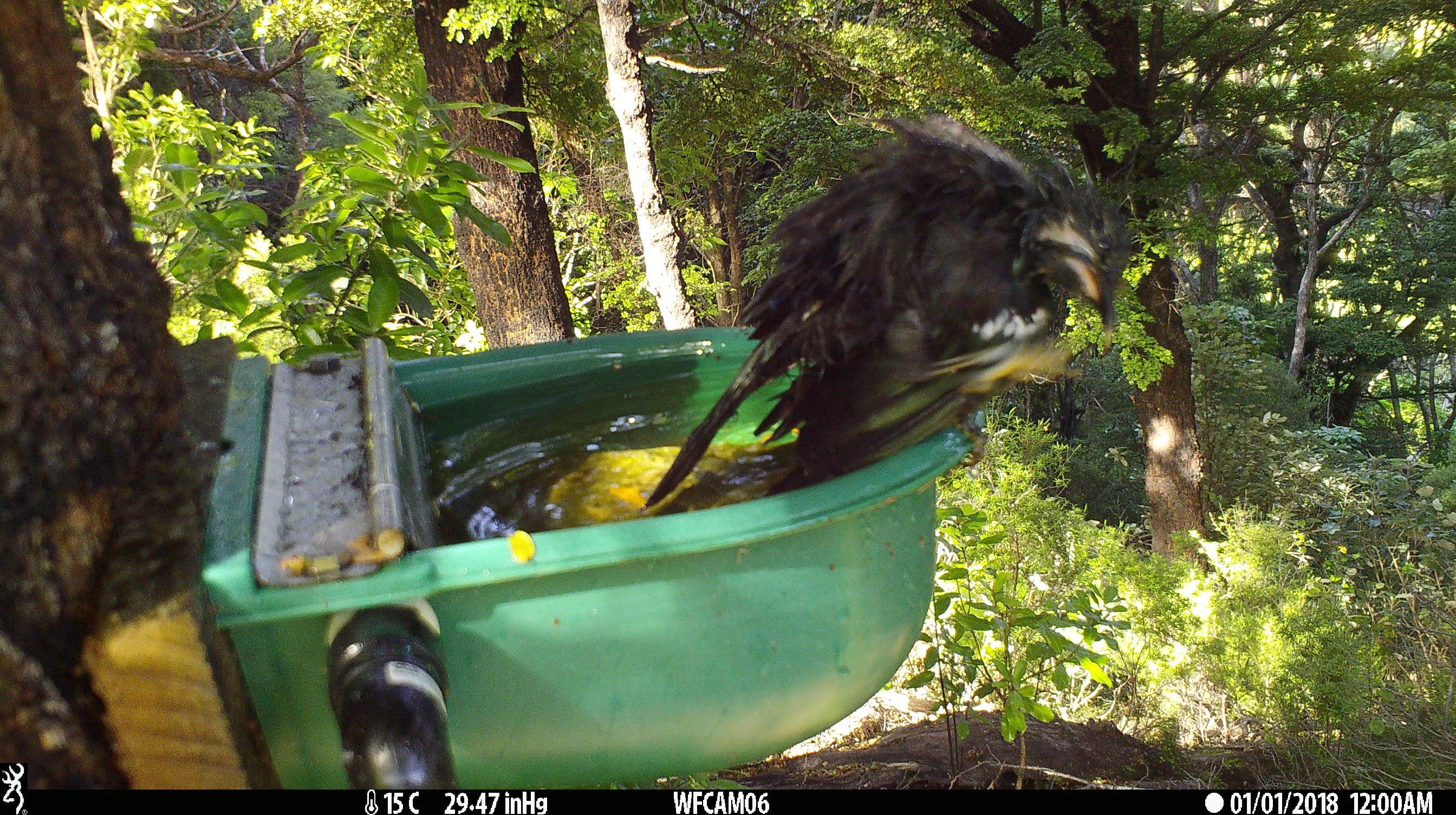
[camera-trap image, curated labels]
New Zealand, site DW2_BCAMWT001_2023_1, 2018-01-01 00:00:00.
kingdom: Animalia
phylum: Chordata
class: Aves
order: Passeriformes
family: Meliphagidae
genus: Prosthemadera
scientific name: Prosthemadera novaeseelandiae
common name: tui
Tui (Prosthemadera novaeseelandiae).